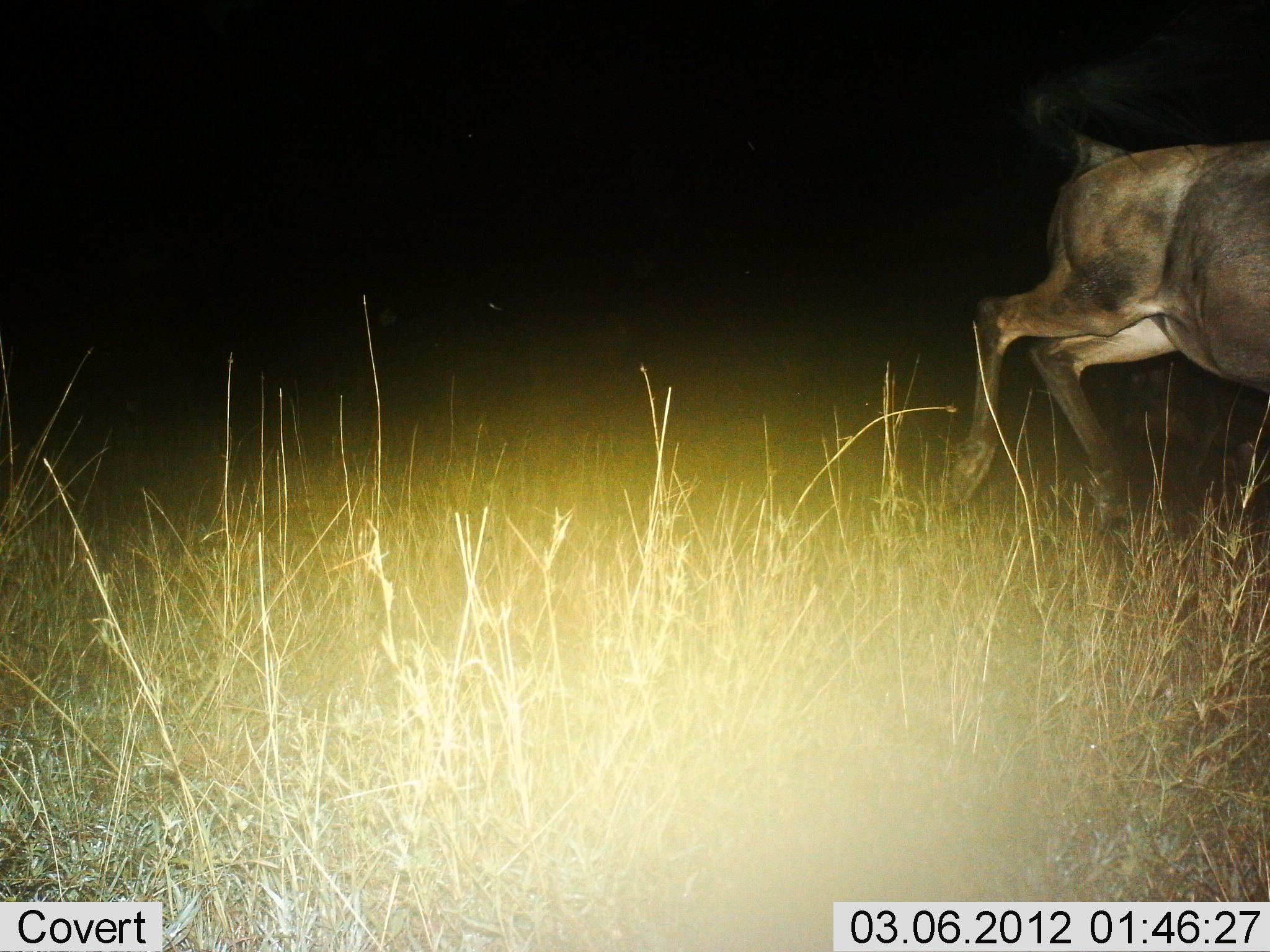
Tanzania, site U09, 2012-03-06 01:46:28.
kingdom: Animalia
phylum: Chordata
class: Mammalia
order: Artiodactyla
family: Bovidae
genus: Connochaetes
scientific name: Connochaetes taurinus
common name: blue wildebeest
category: wildebeest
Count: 1.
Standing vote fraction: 0%.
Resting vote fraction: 0%.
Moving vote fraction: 93%.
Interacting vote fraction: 0%.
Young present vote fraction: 0%.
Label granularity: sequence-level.